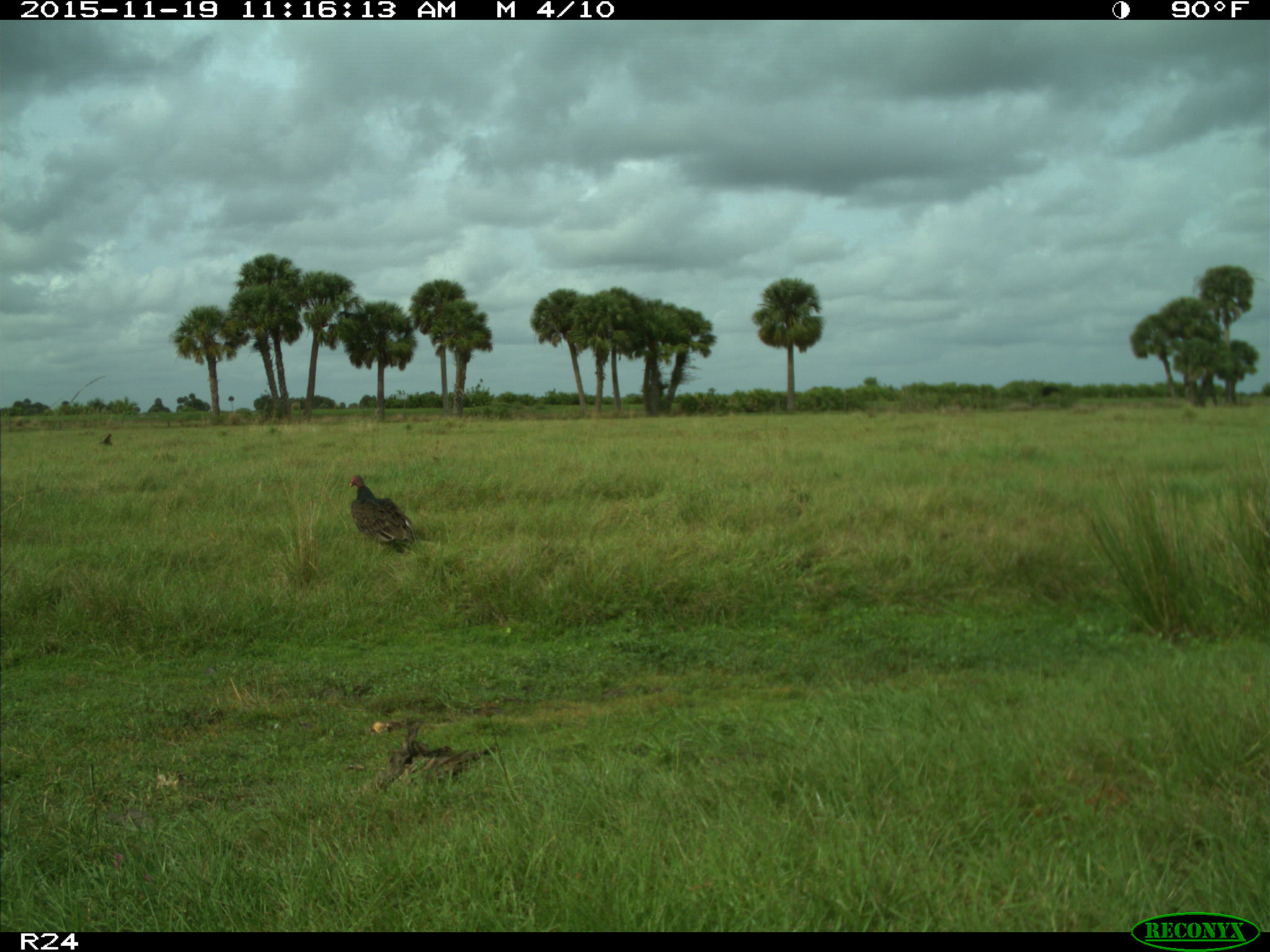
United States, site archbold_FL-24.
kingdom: Animalia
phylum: Chordata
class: Aves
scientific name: Aves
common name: birds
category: unidentified bird